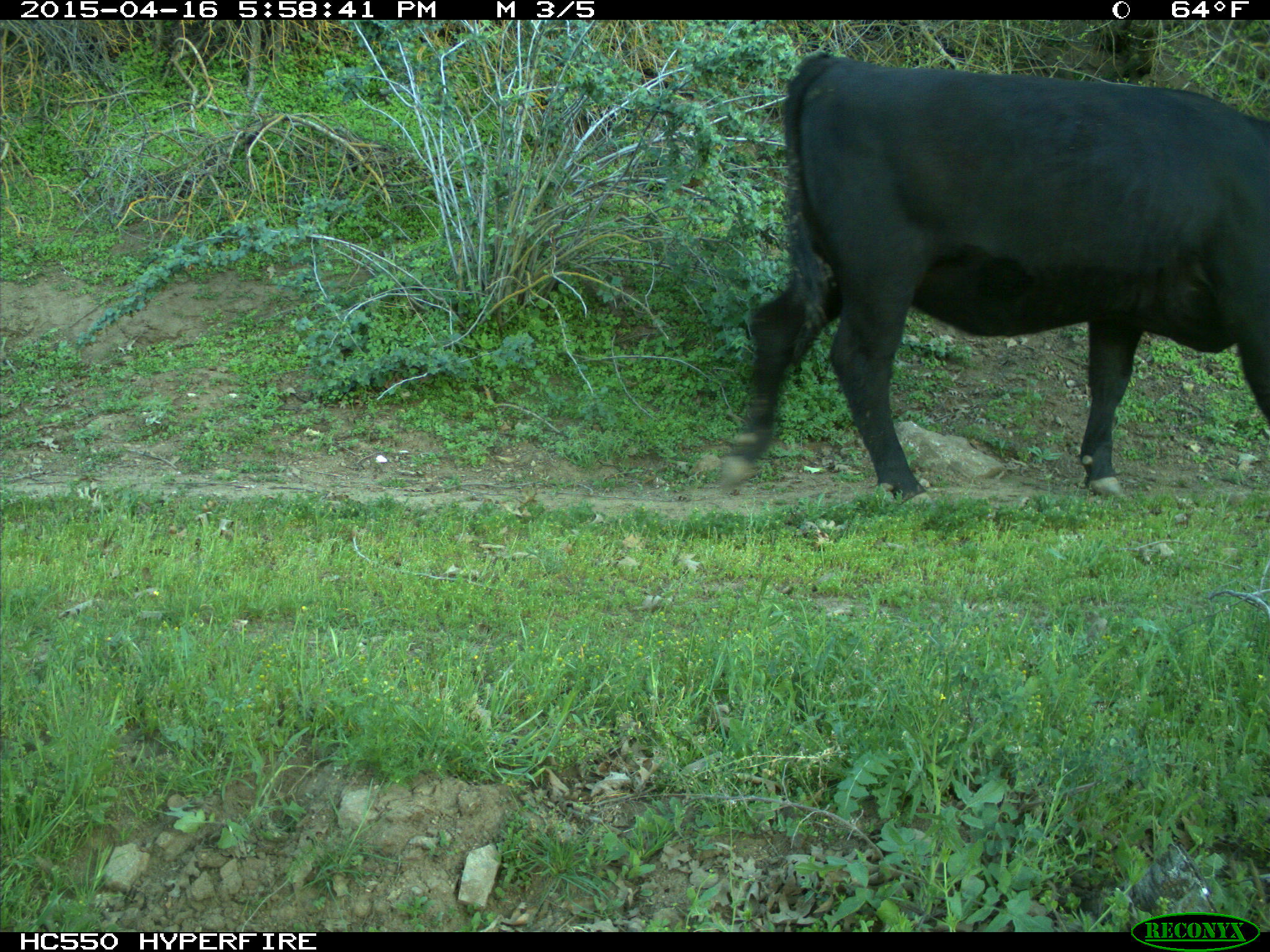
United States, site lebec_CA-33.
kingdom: Animalia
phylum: Chordata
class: Mammalia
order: Artiodactyla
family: Bovidae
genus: Bos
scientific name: Bos taurus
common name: domestic cow